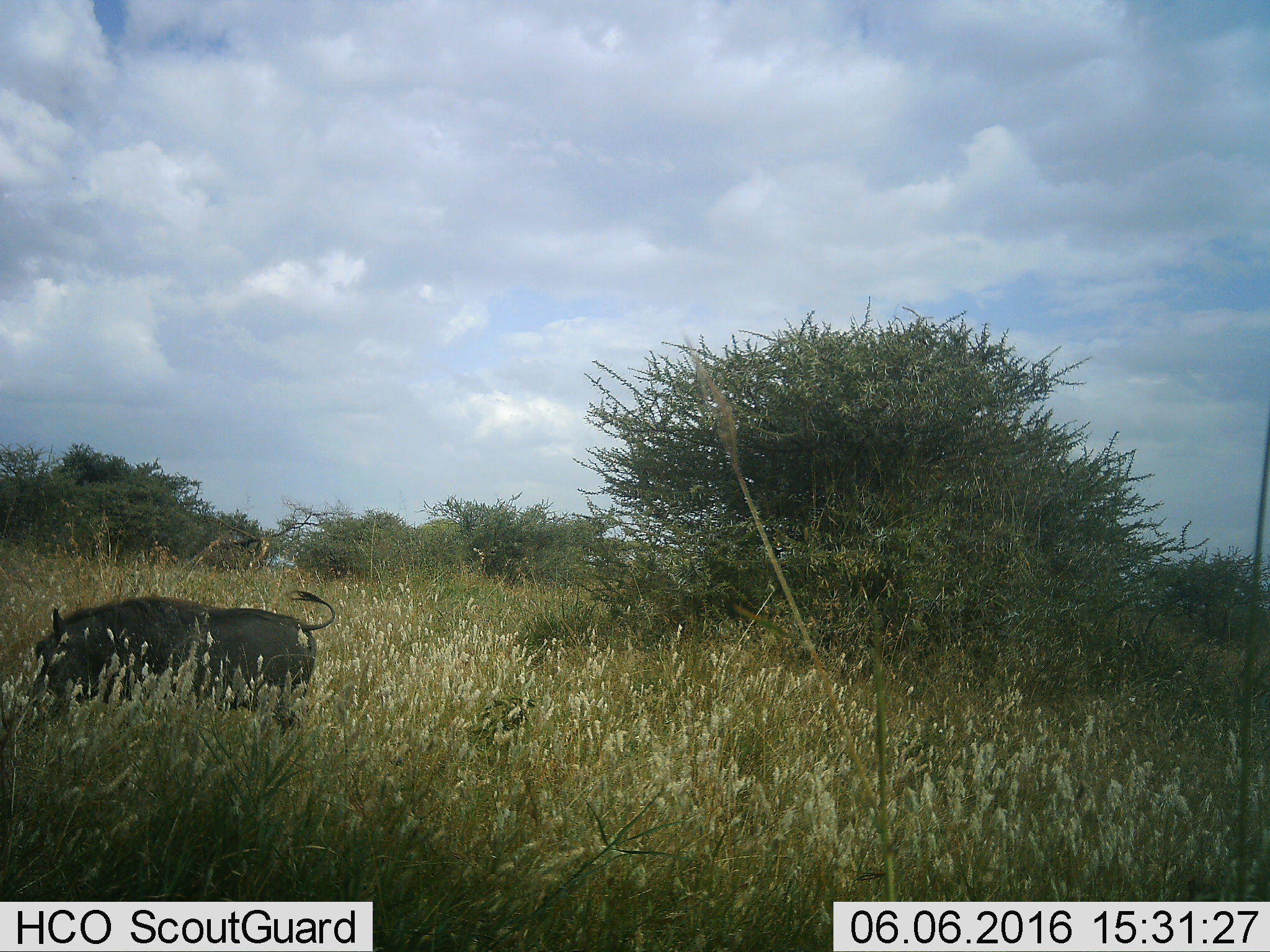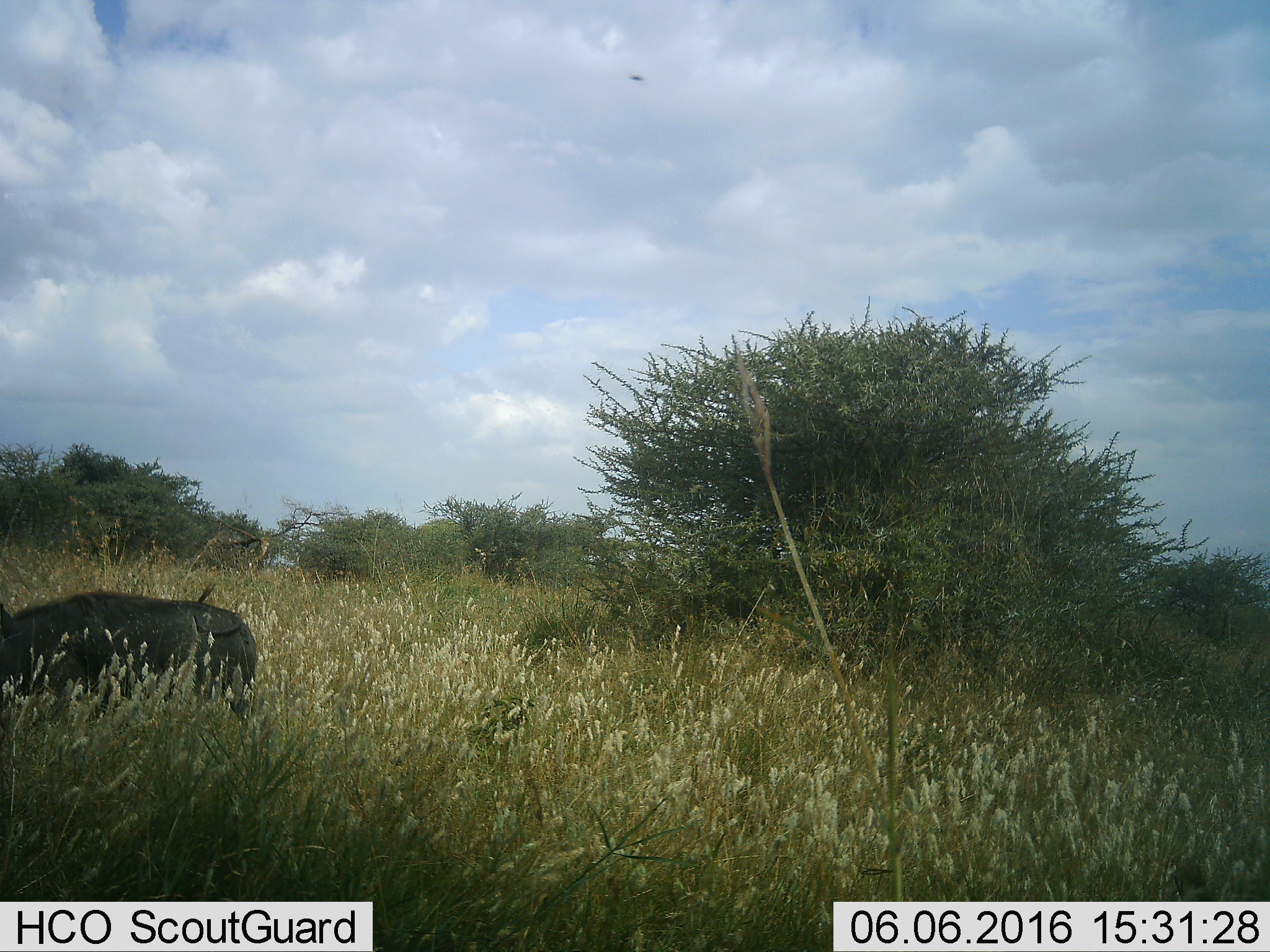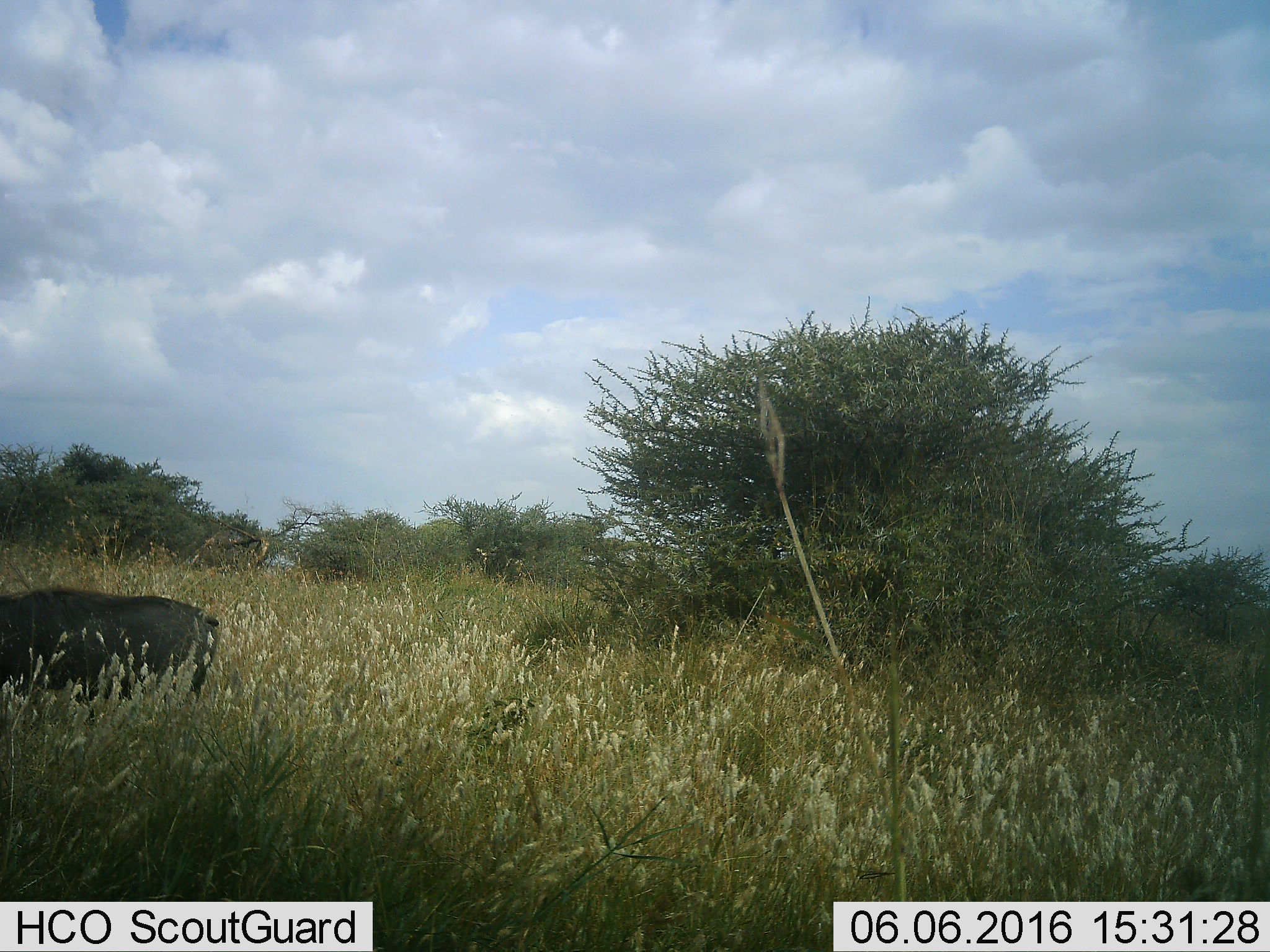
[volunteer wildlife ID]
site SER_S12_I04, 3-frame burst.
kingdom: Animalia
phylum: Chordata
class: Mammalia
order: Artiodactyla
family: Suidae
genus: Phacochoerus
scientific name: Phacochoerus africanus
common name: warthog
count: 1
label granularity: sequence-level